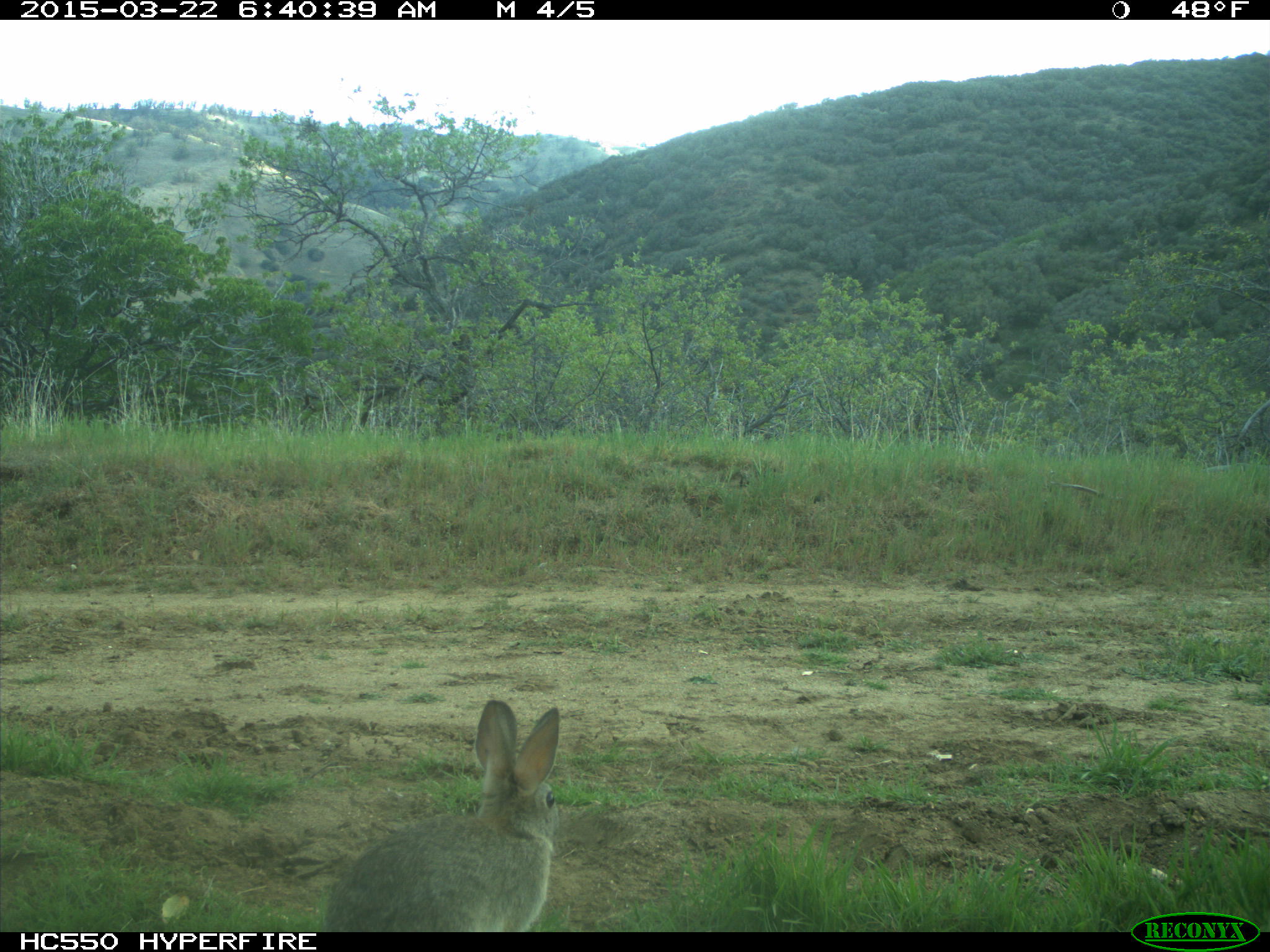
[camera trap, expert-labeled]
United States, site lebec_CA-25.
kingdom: Animalia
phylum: Chordata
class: Mammalia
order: Lagomorpha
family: Leporidae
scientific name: Leporidae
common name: rabbits and hares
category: unidentified rabbit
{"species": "unidentified rabbit (rabbits and hares) (Leporidae)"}